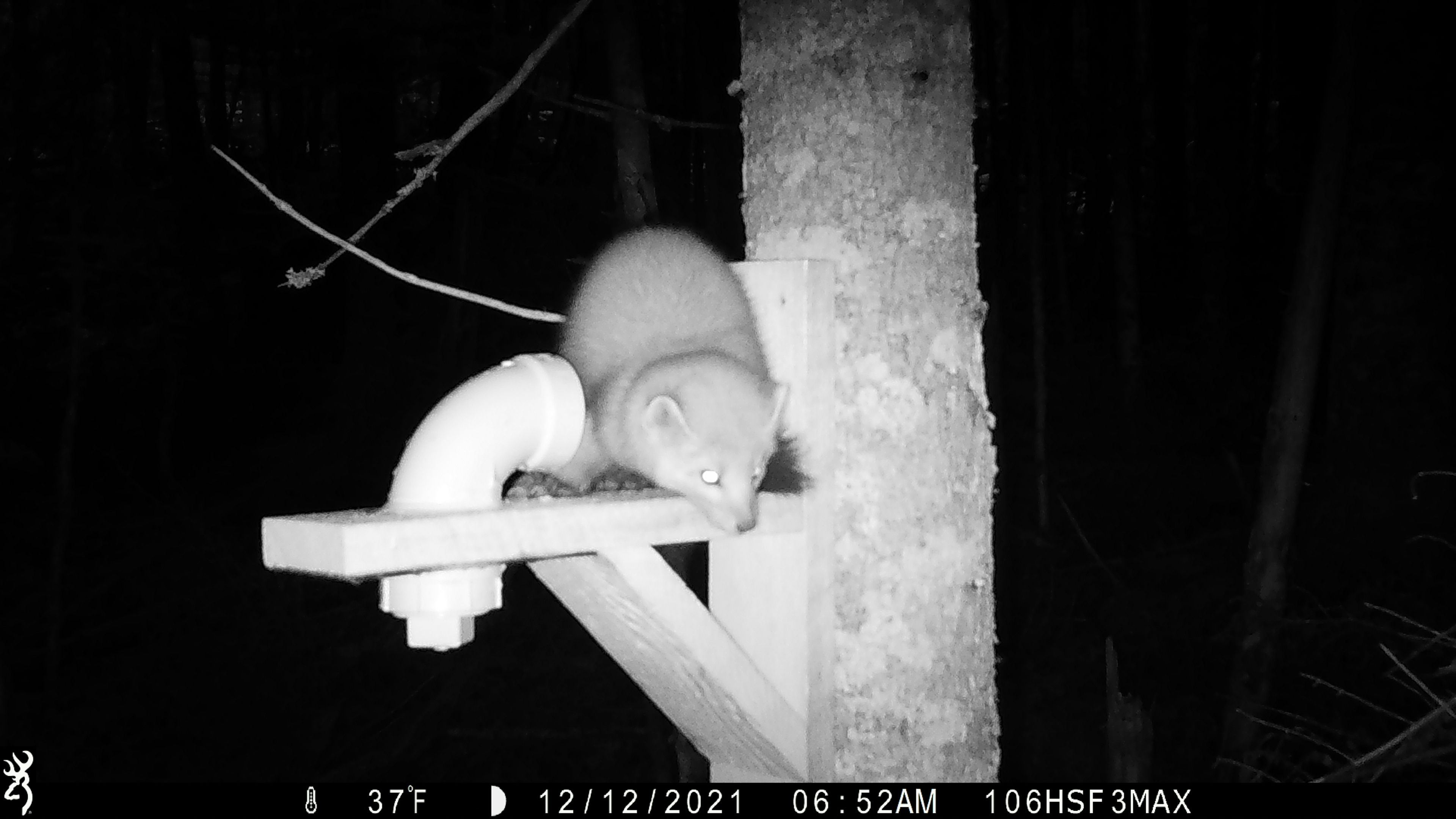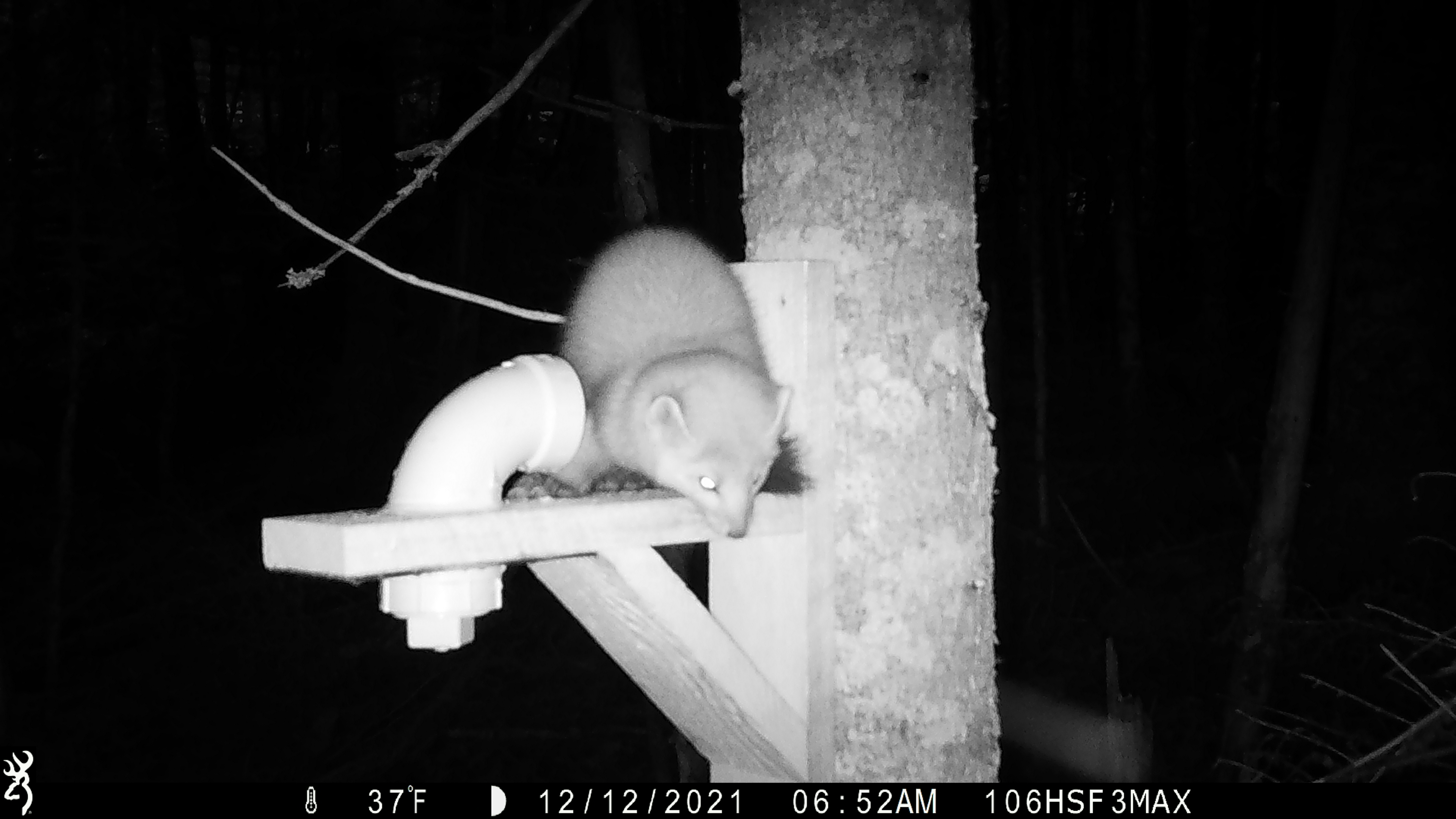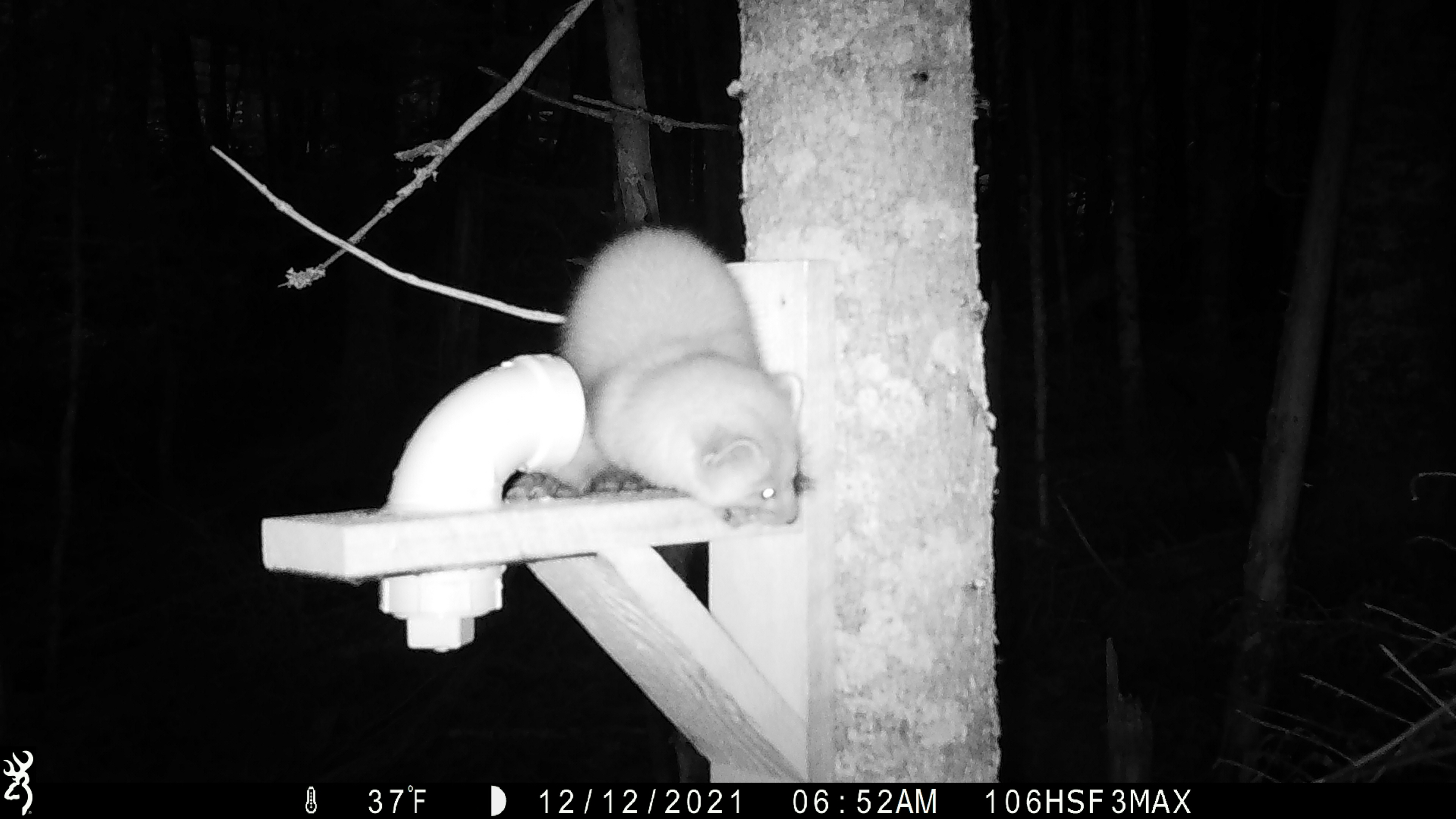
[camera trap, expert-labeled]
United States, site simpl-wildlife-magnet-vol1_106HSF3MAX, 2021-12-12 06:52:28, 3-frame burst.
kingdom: Animalia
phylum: Chordata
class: Mammalia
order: Carnivora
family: Mustelidae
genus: Martes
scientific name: Martes americana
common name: american marten